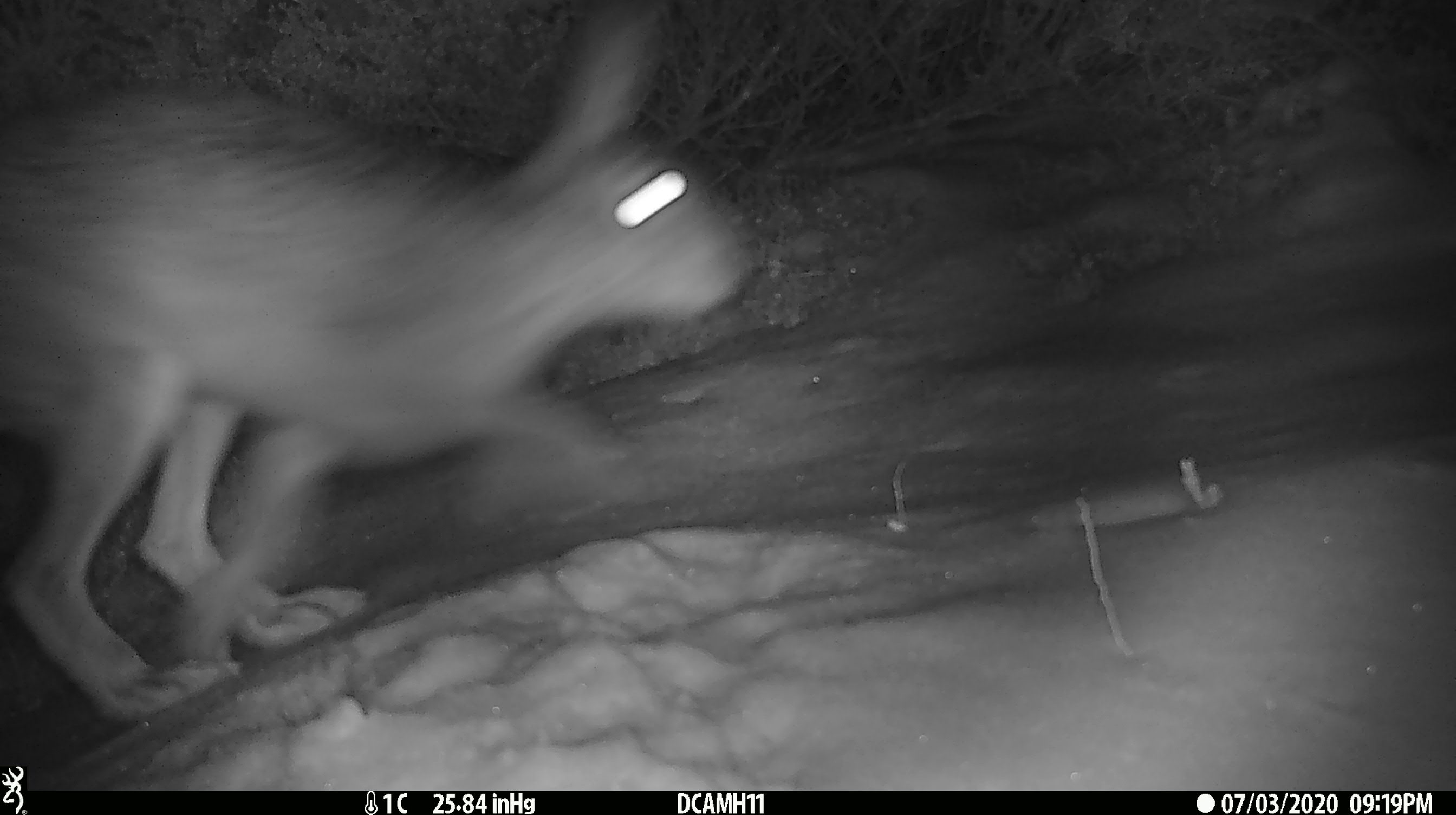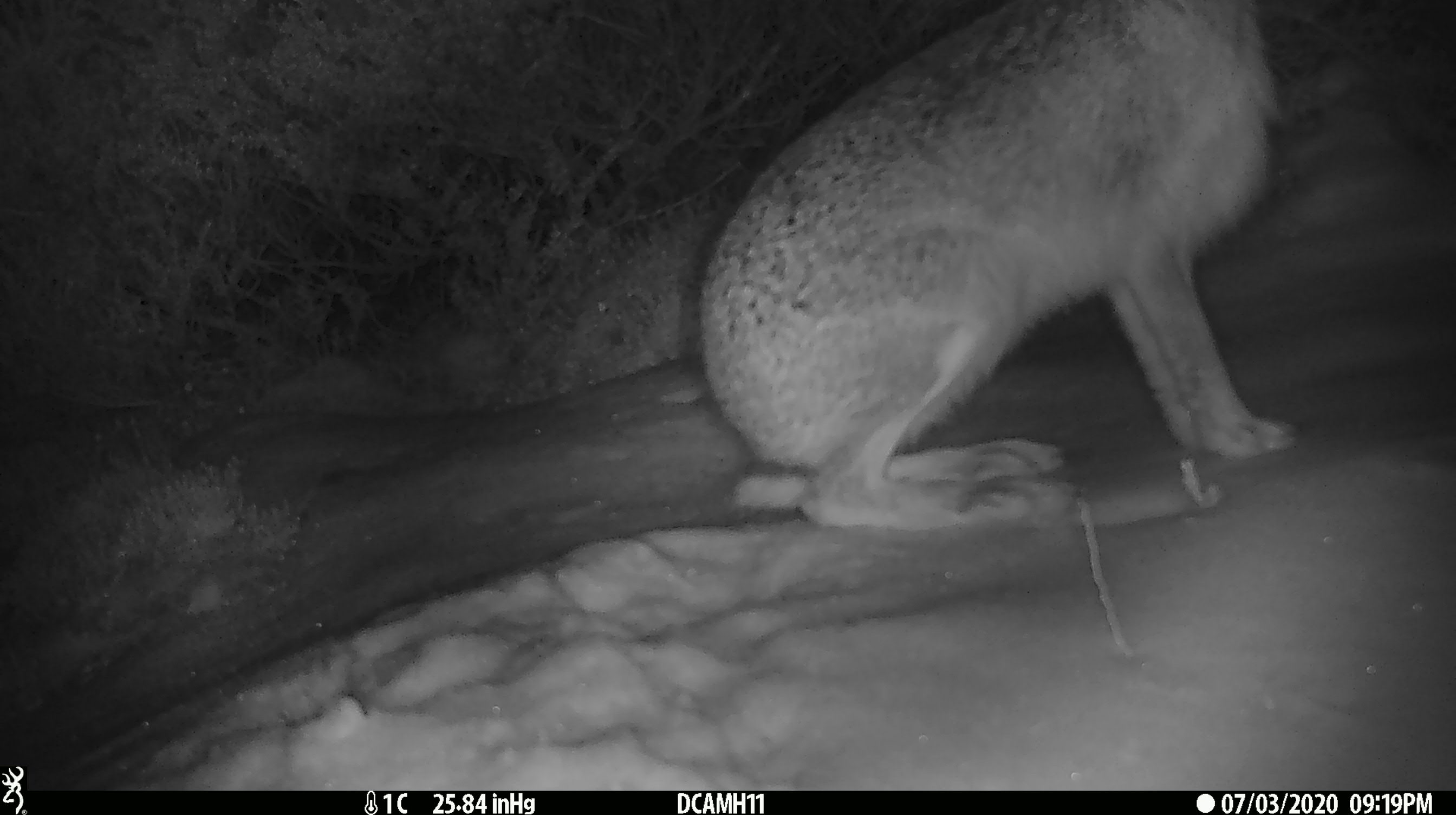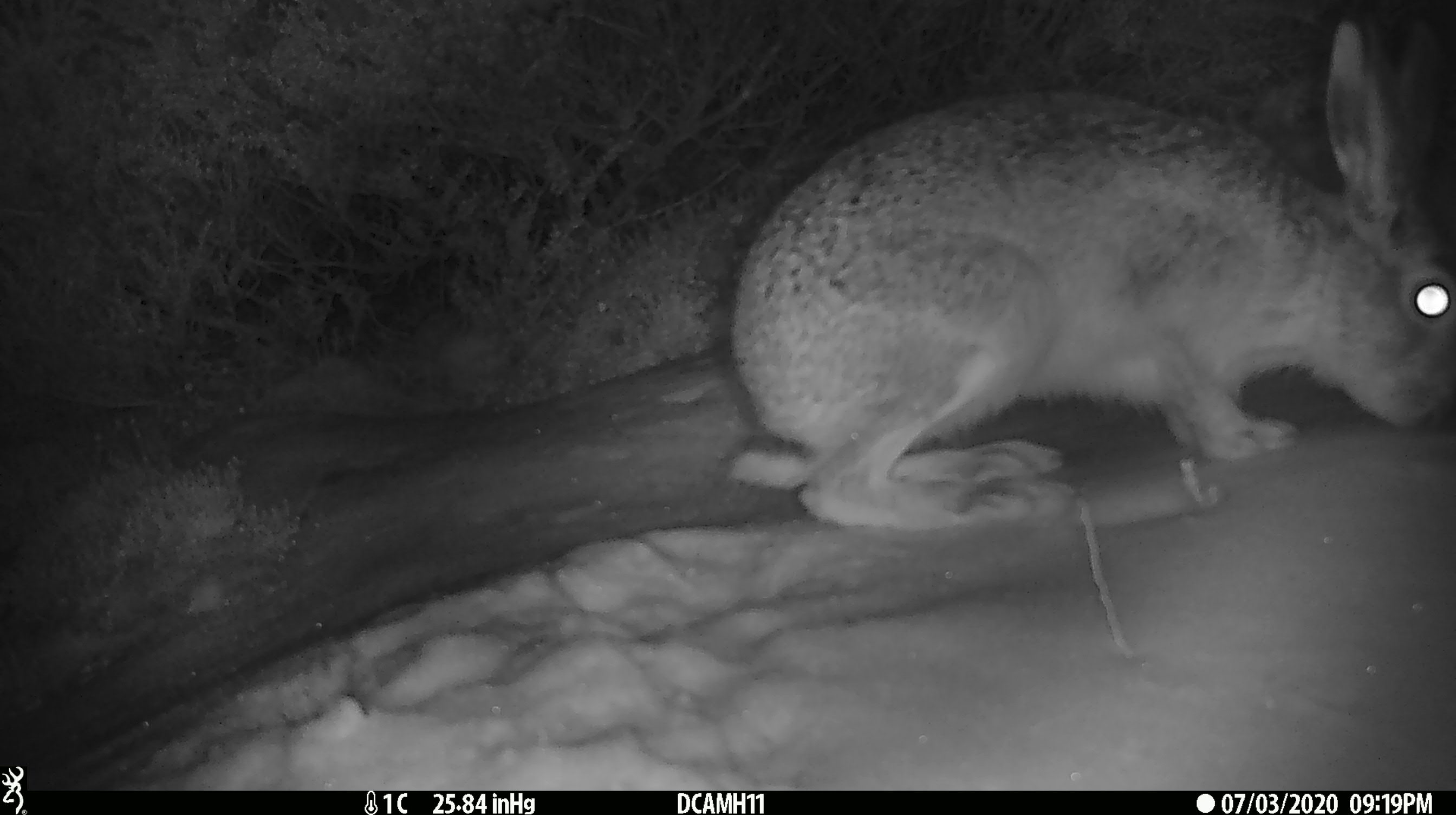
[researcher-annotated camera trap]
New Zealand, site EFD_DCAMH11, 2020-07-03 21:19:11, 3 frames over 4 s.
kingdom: Animalia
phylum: Chordata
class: Mammalia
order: Lagomorpha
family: Leporidae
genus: Lepus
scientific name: Lepus europaeus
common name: brown hare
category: hare